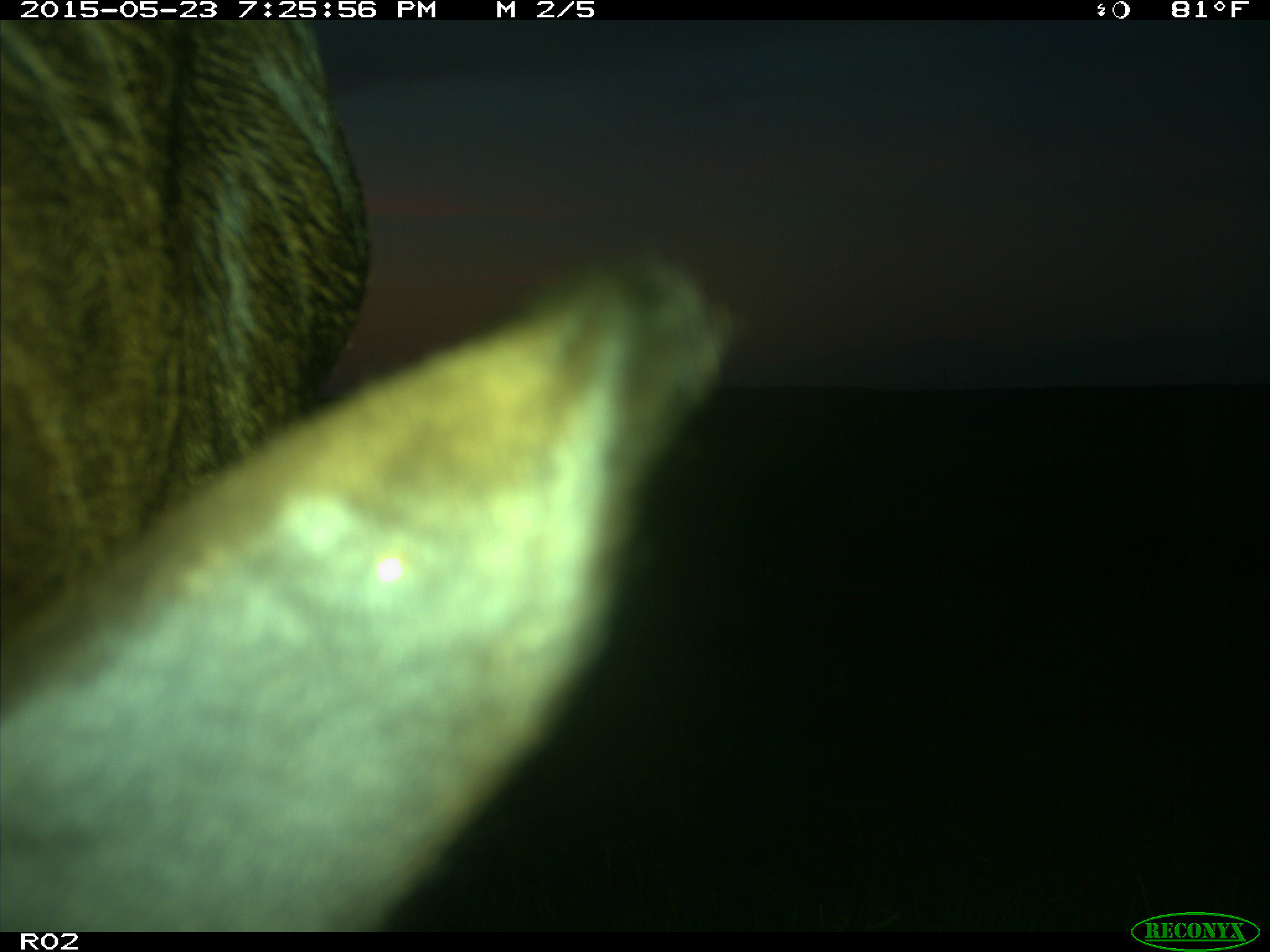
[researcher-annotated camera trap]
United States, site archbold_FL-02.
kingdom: Animalia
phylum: Chordata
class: Mammalia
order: Artiodactyla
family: Bovidae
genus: Bos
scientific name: Bos taurus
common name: domestic cow